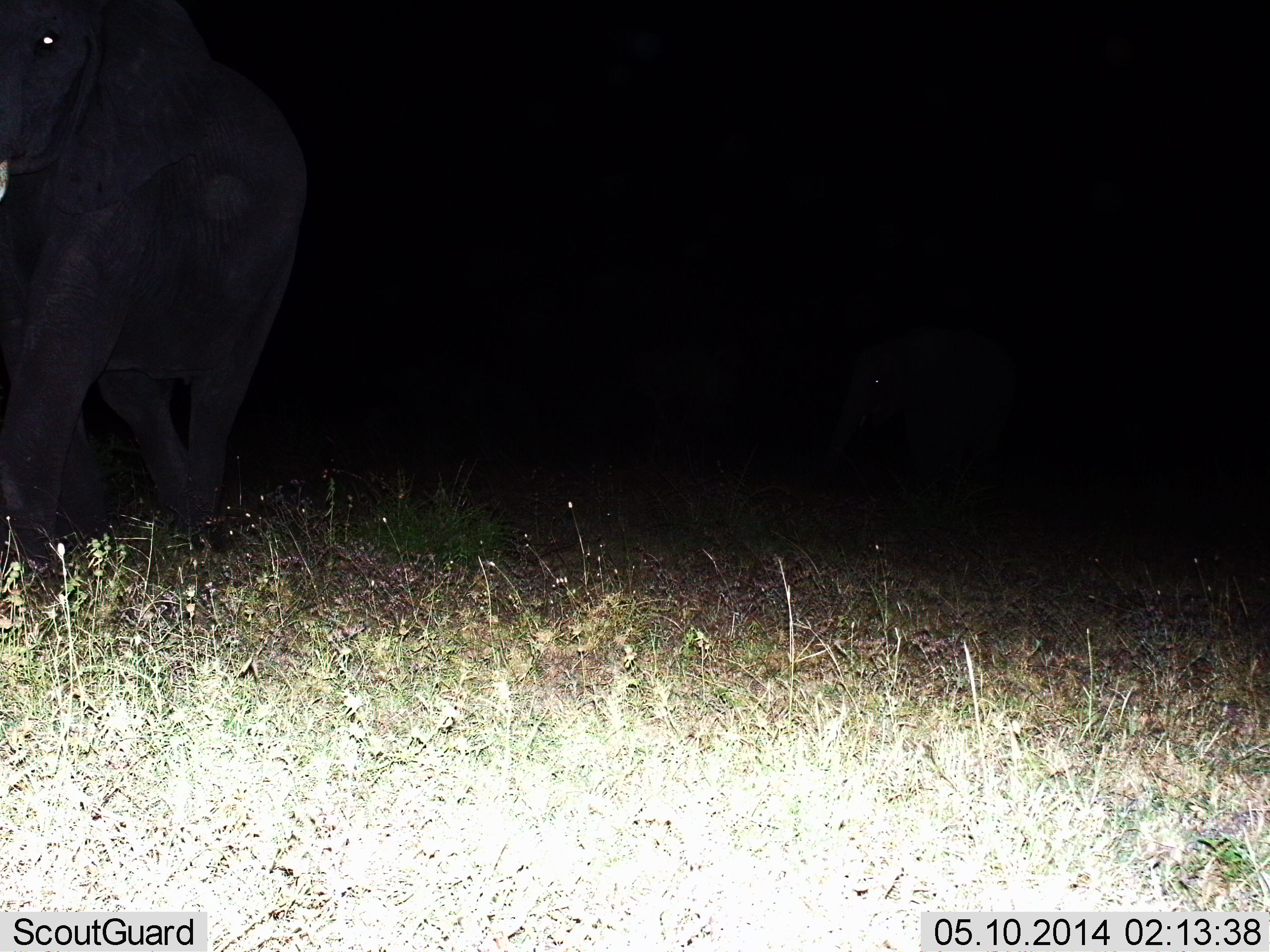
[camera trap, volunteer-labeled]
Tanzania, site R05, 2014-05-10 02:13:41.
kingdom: Animalia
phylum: Chordata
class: Mammalia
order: Proboscidea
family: Elephantidae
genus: Loxodonta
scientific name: Loxodonta africana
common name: african bush elephant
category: elephant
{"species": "elephant (african bush elephant) (Loxodonta africana)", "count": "1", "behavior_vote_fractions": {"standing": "20%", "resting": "0%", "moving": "80%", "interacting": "0%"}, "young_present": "0%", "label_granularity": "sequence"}